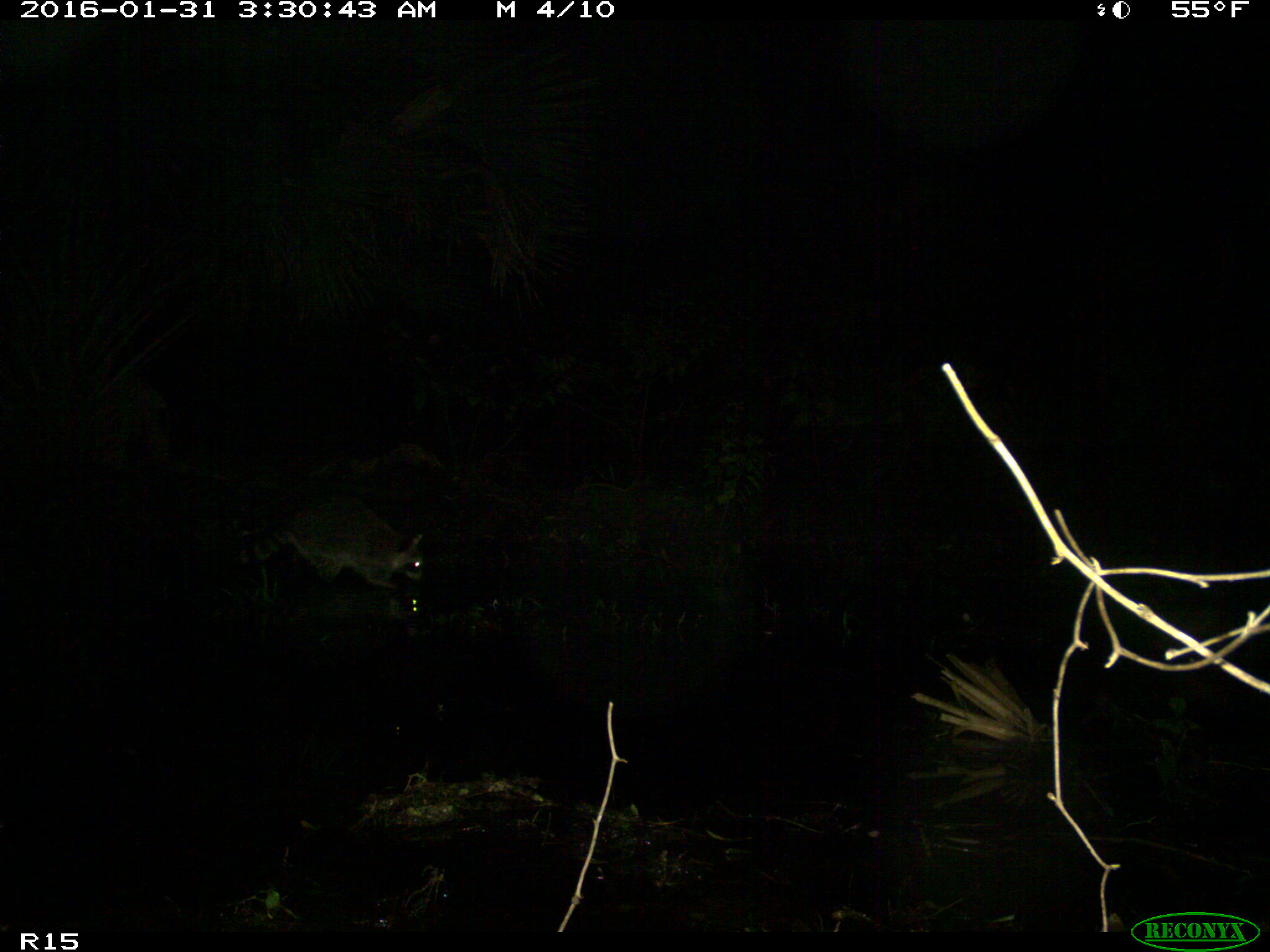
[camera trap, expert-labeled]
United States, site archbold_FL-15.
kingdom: Animalia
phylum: Chordata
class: Mammalia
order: Carnivora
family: Procyonidae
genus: Procyon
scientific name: Procyon lotor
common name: common raccoon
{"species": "Procyon lotor (common raccoon)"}